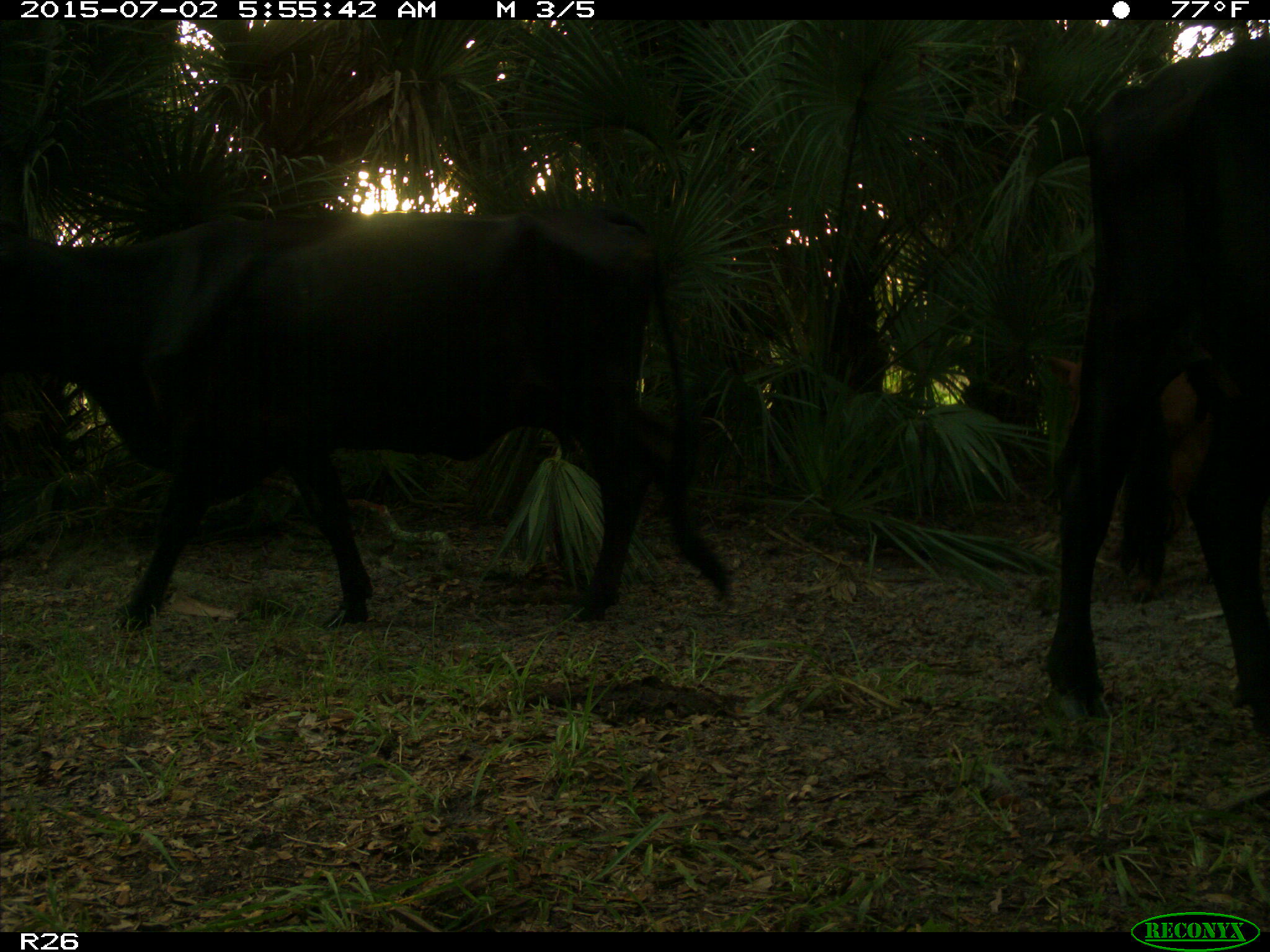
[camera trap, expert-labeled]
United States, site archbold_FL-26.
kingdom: Animalia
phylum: Chordata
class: Mammalia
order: Artiodactyla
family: Bovidae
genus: Bos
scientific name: Bos taurus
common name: domestic cow